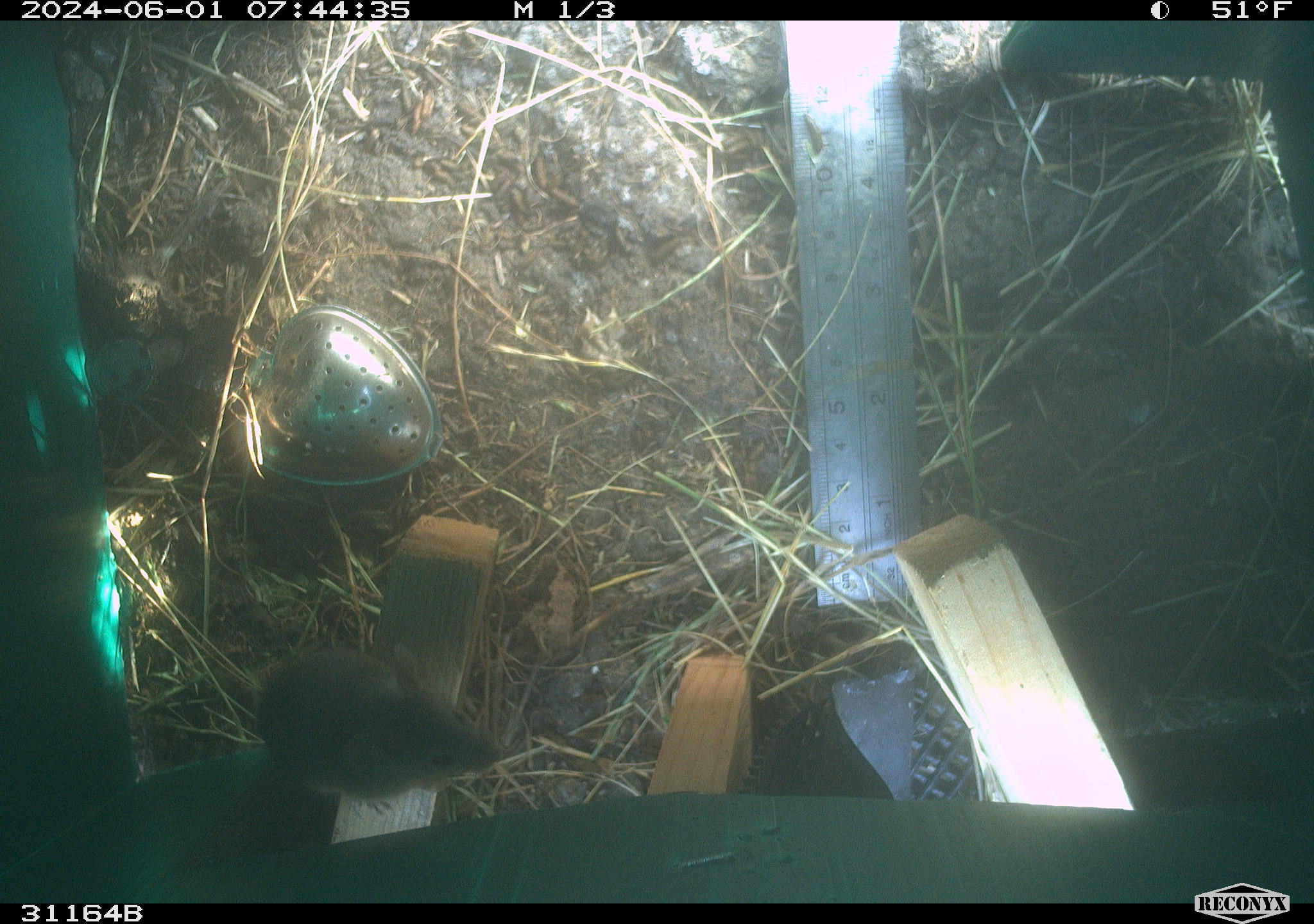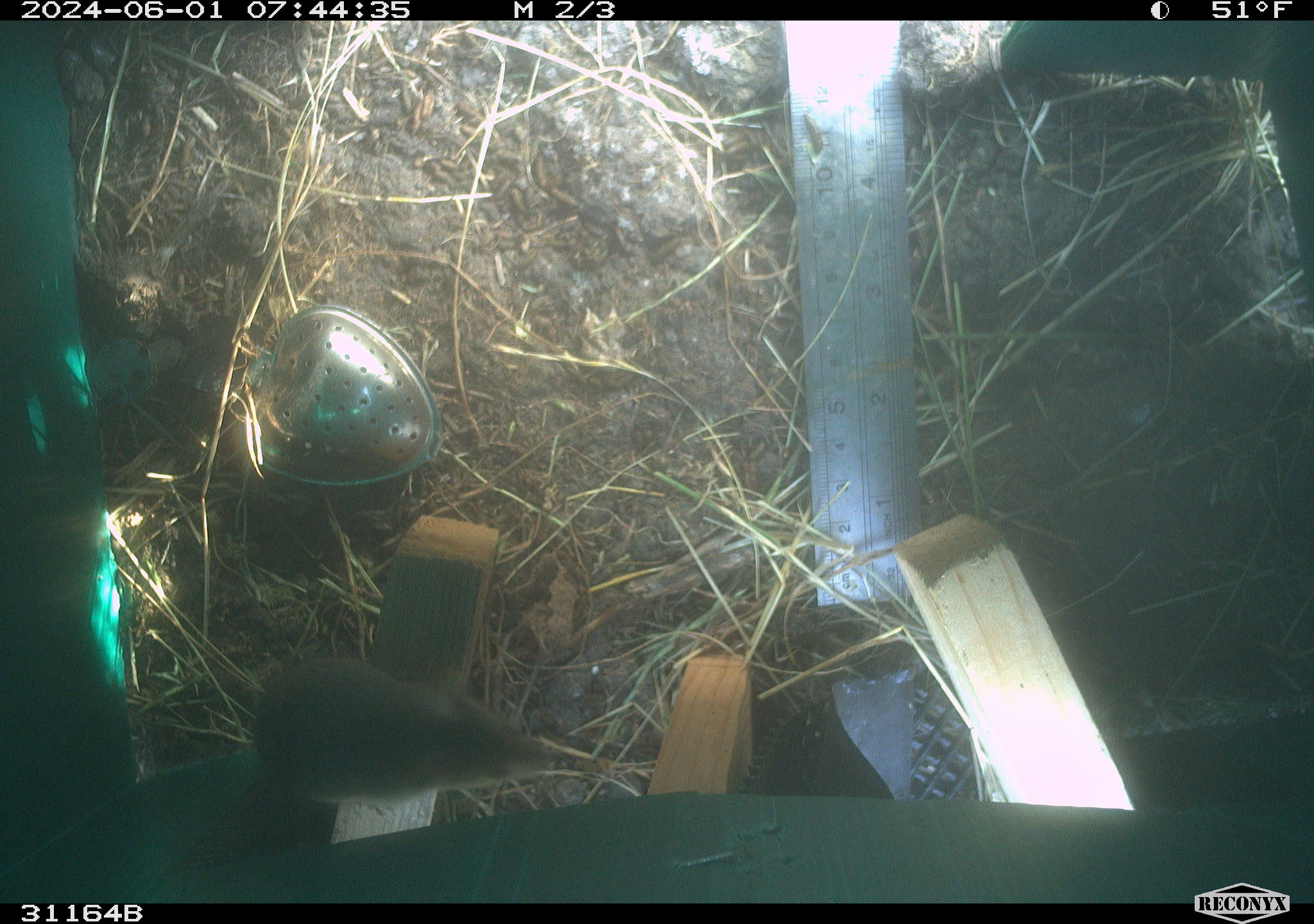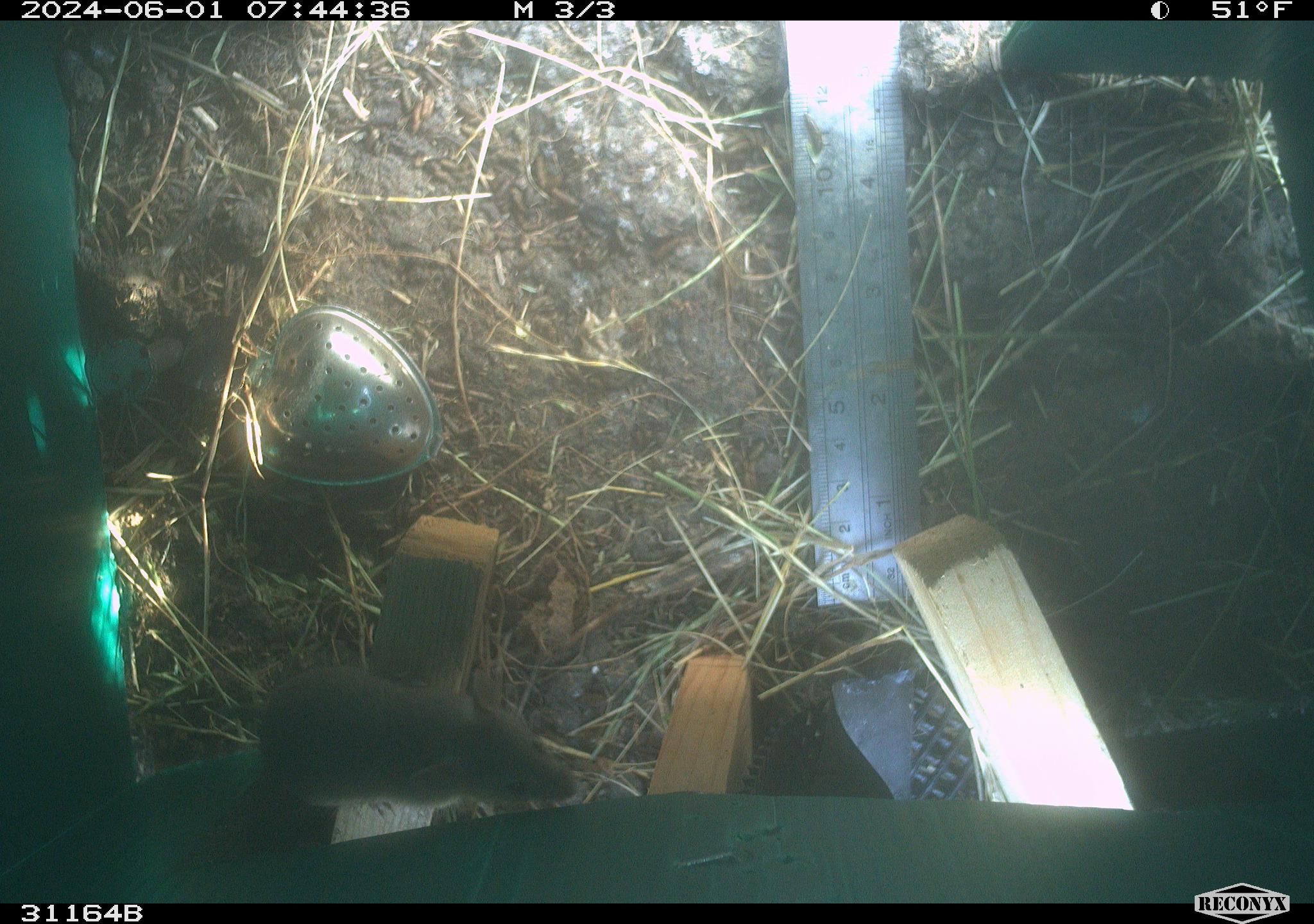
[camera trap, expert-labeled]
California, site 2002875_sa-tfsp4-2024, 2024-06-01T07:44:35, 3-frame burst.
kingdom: Animalia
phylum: Chordata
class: Mammalia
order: Rodentia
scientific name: Rodentia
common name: mouse species